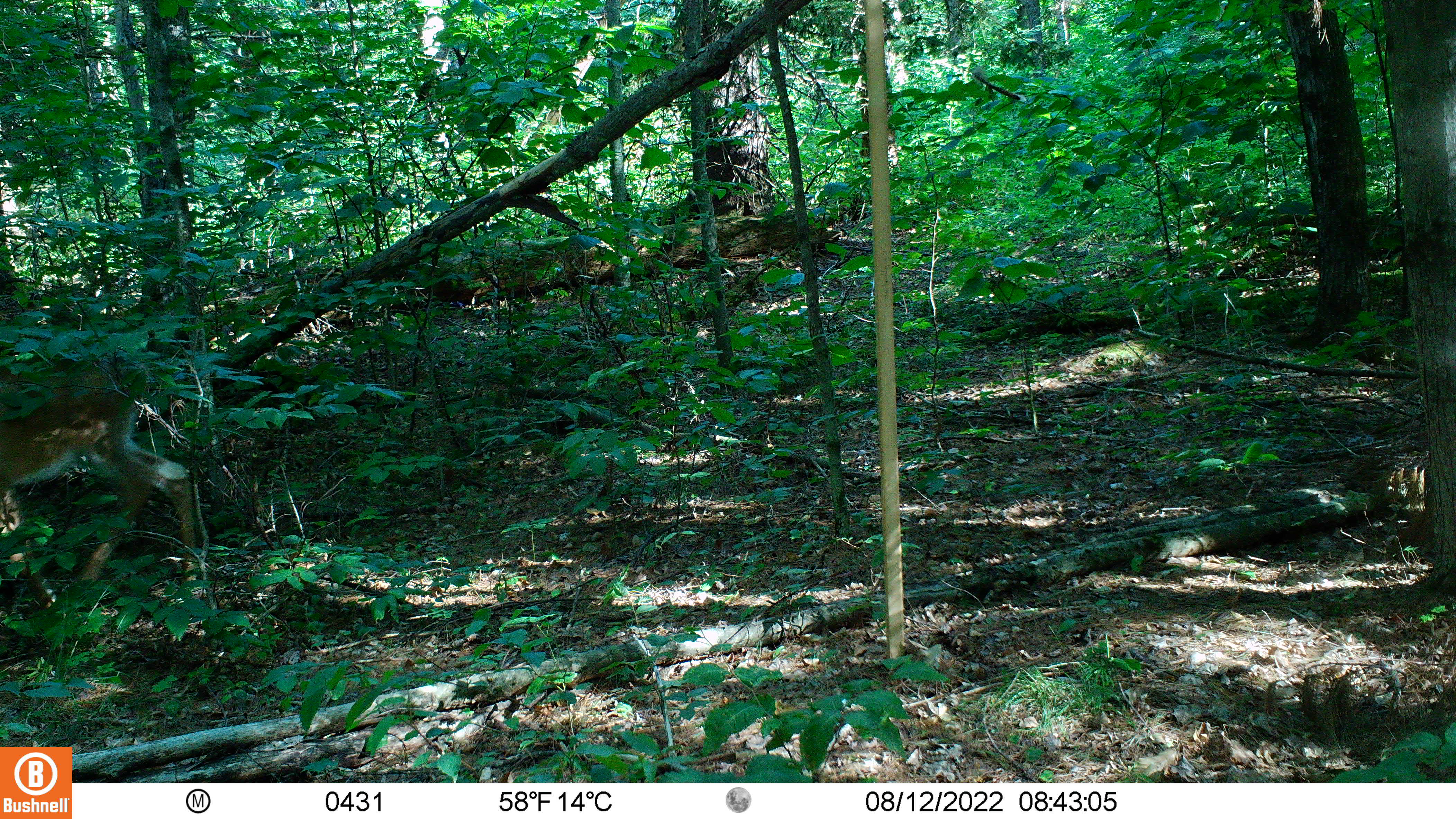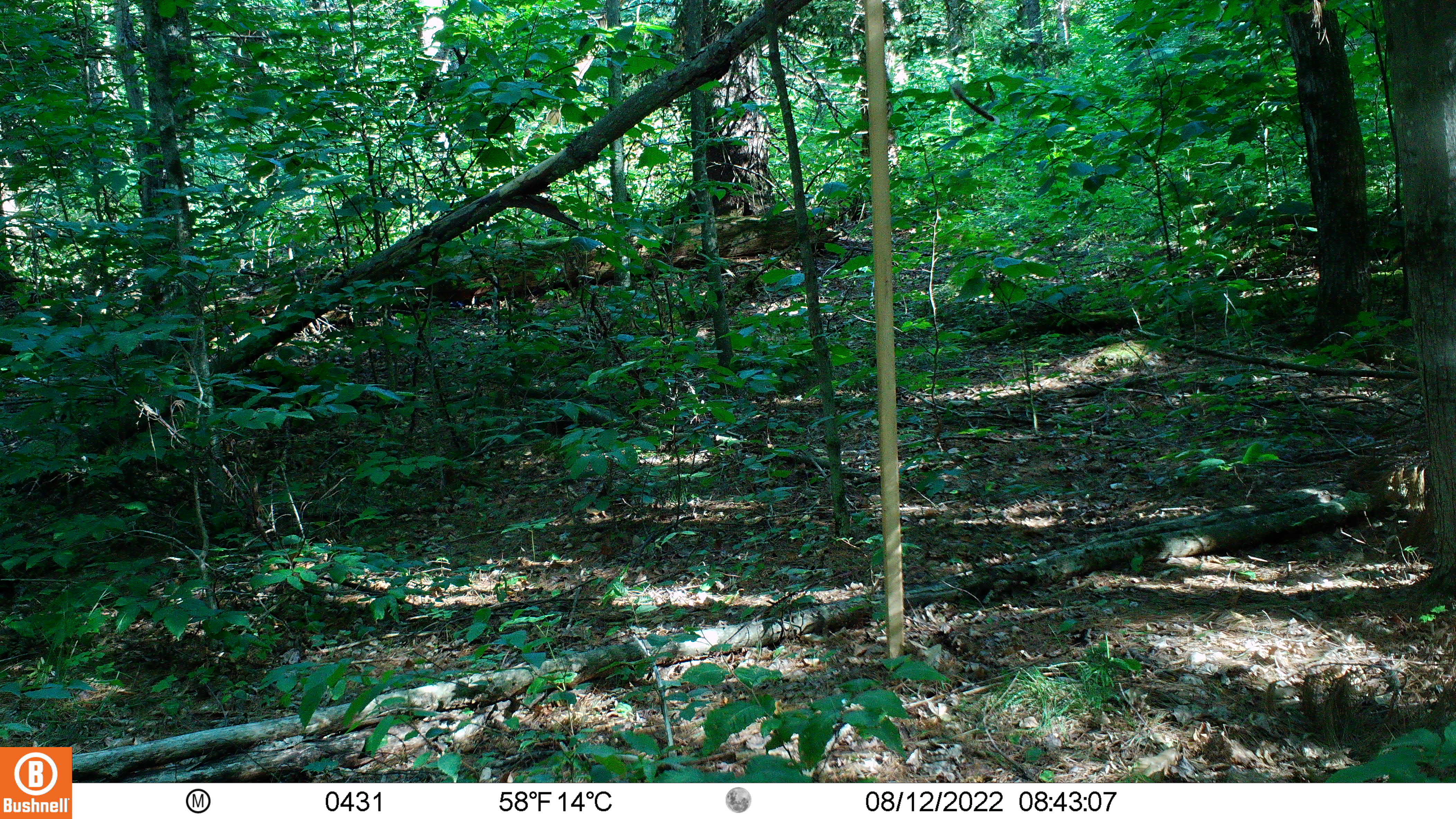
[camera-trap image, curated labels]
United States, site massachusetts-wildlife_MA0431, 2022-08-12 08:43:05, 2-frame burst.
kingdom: Animalia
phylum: Chordata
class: Mammalia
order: Artiodactyla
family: Cervidae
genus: Odocoileus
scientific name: Odocoileus virginianus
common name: white-tailed deer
White-tailed deer (Odocoileus virginianus).